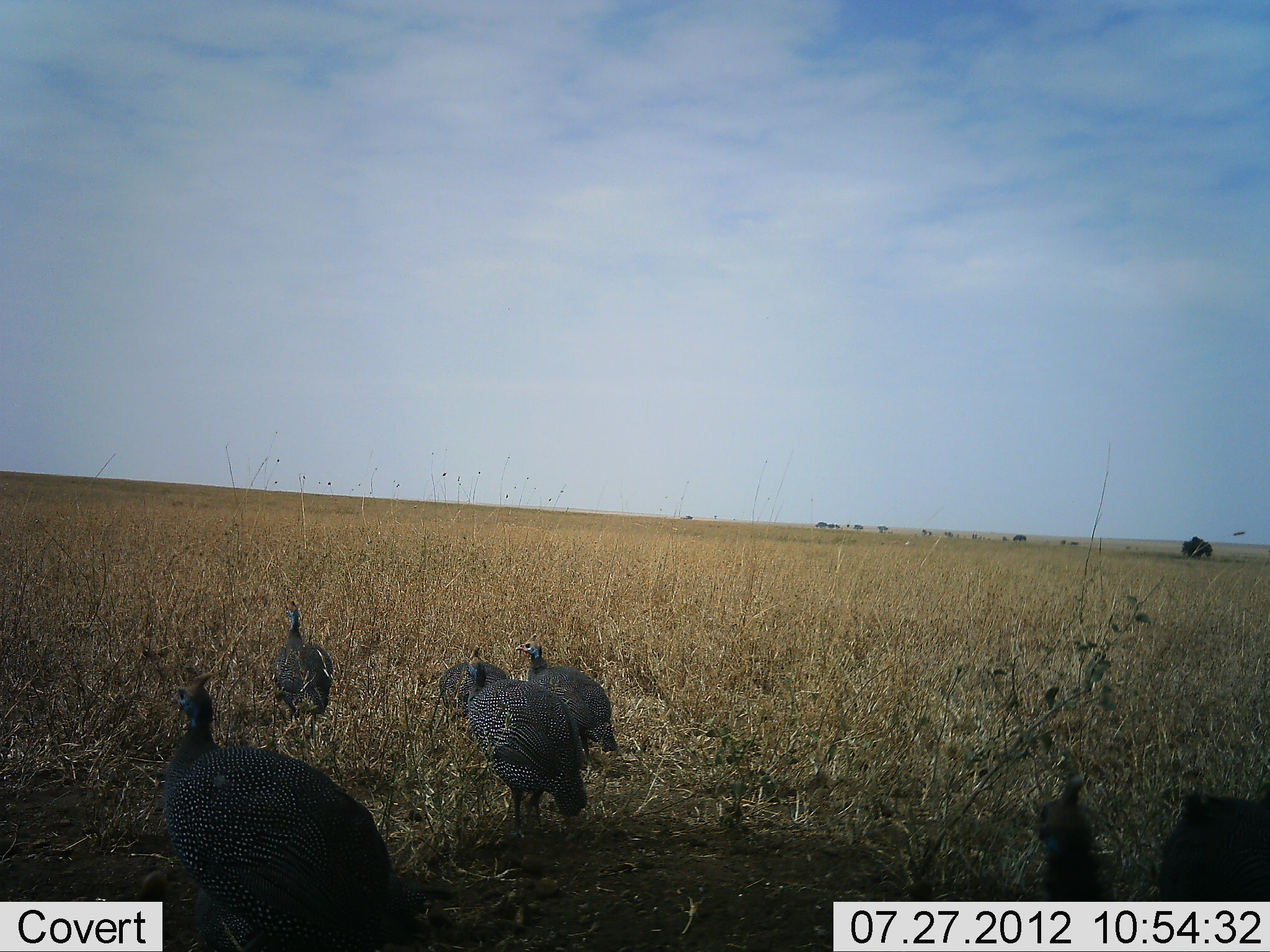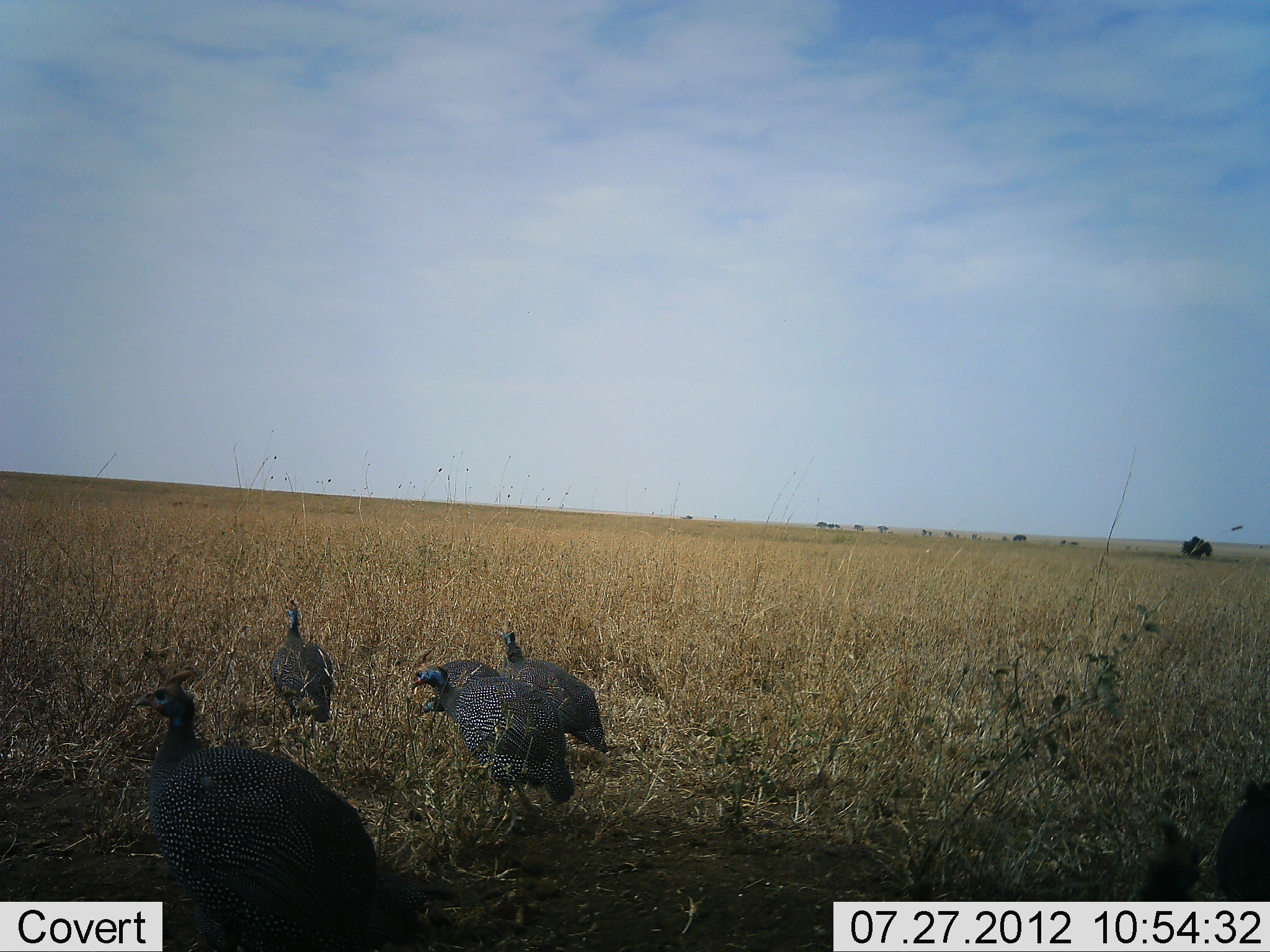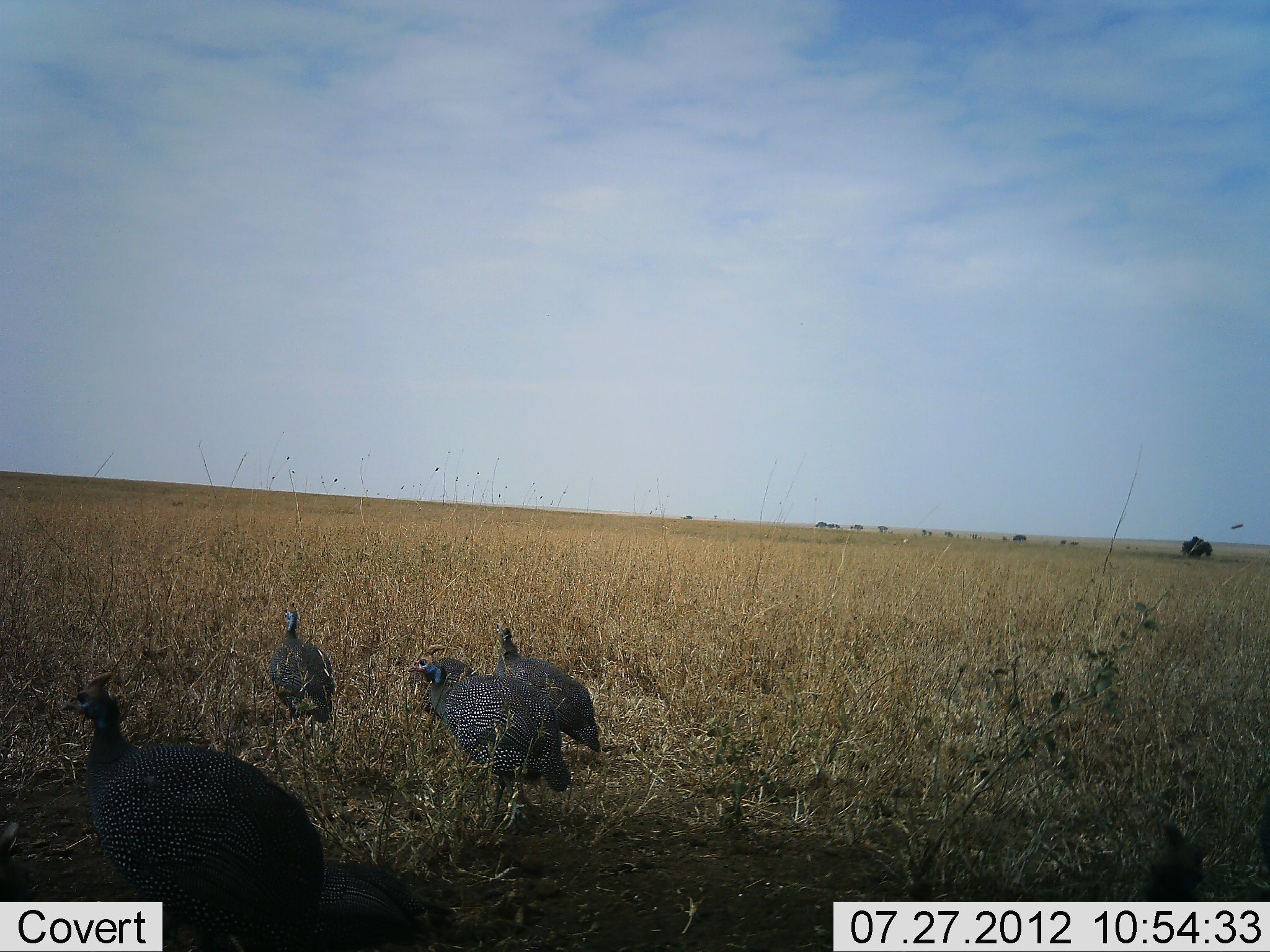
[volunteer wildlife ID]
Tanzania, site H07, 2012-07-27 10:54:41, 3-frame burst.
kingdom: Animalia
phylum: Chordata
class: Aves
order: Galliformes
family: Numididae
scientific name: Numididae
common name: guinea fowl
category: guineafowl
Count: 6.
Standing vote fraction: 70%.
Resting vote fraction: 0%.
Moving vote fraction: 90%.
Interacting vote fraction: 0%.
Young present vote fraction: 10%.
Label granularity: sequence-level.